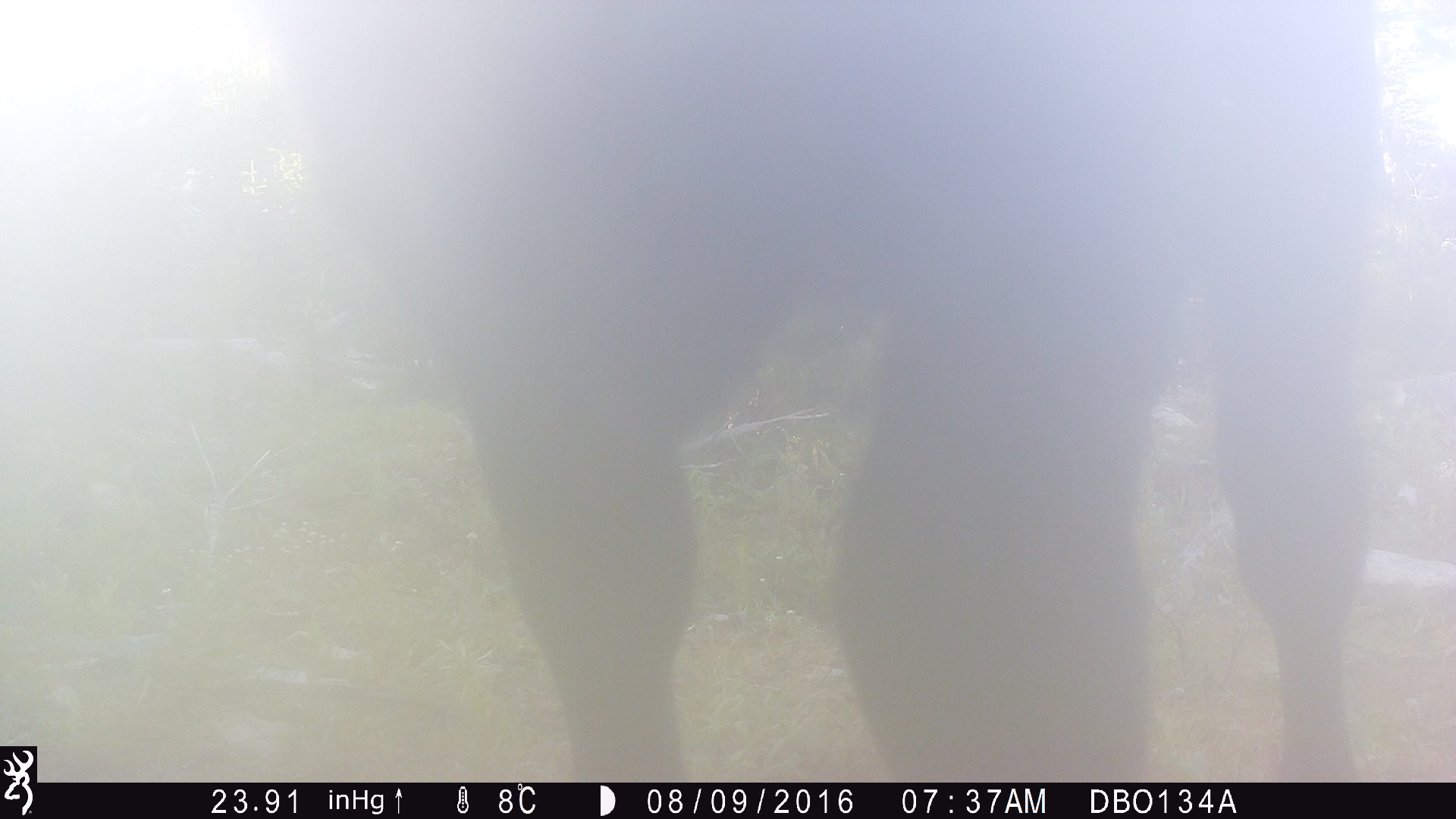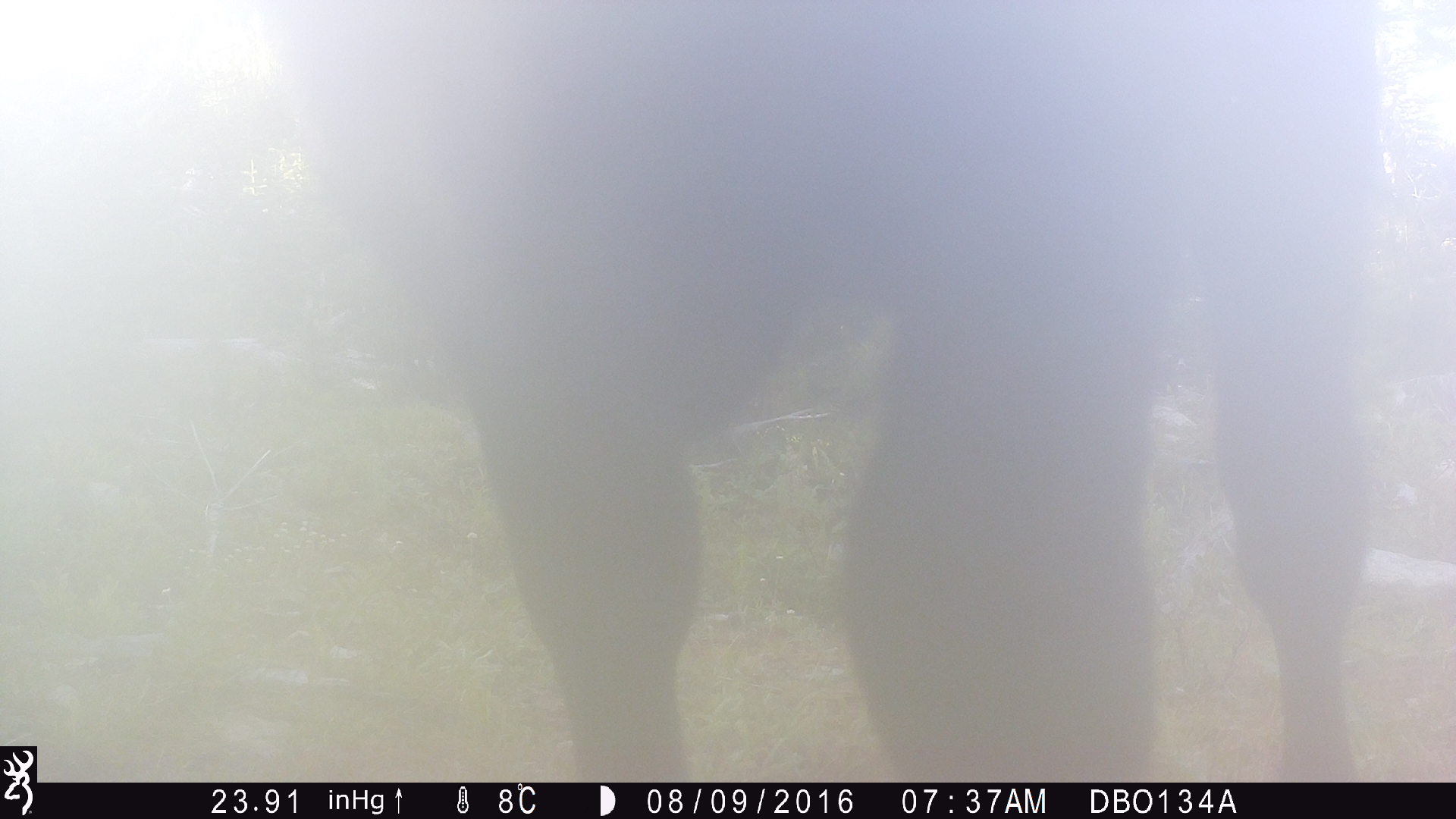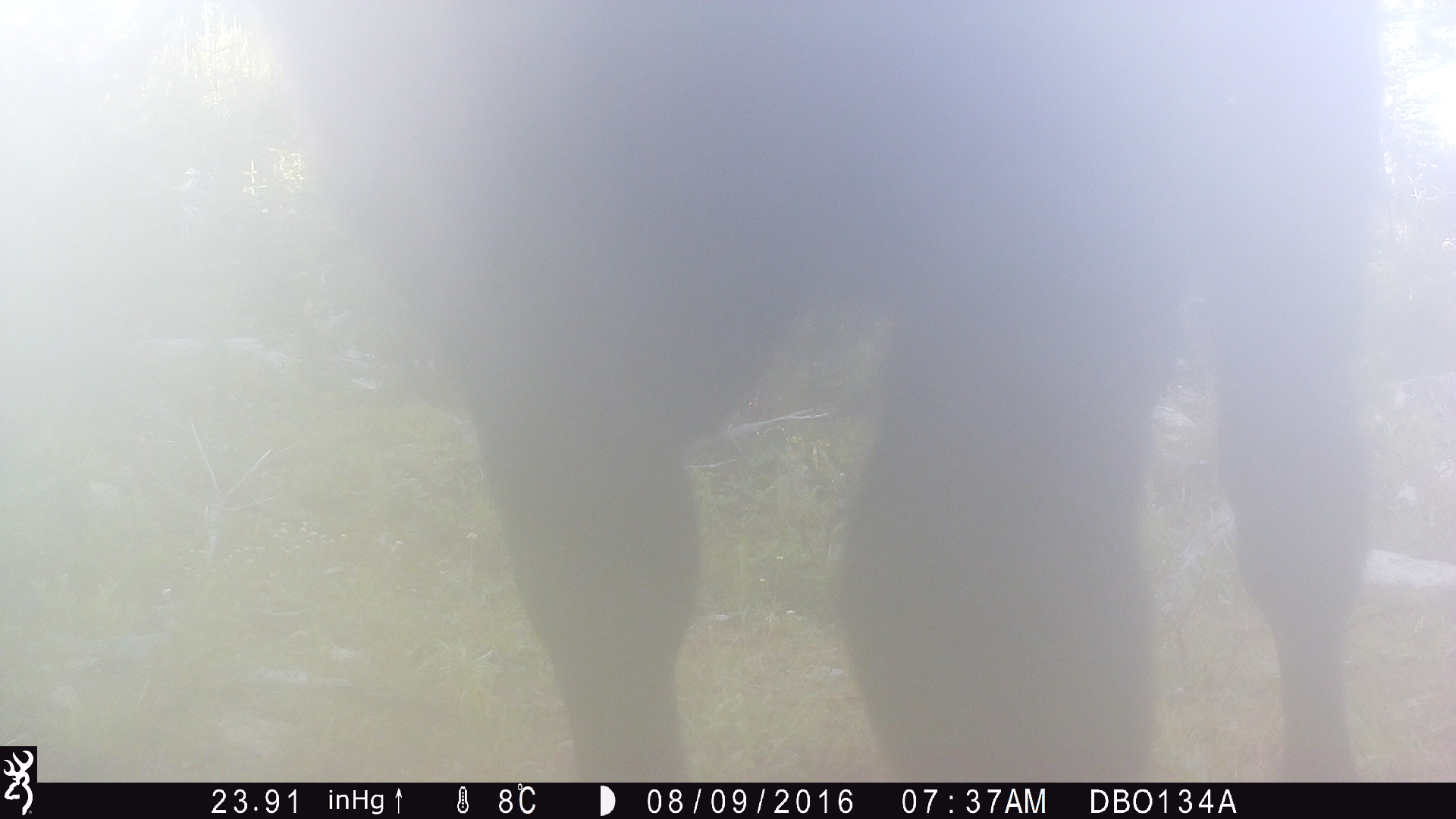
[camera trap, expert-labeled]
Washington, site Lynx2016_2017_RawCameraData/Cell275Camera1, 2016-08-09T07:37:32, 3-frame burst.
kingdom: Animalia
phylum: Chordata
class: Mammalia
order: Artiodactyla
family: Bovidae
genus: Bos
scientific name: Bos taurus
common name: domestic cattle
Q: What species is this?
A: Domestic cattle (Bos taurus).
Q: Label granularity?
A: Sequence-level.